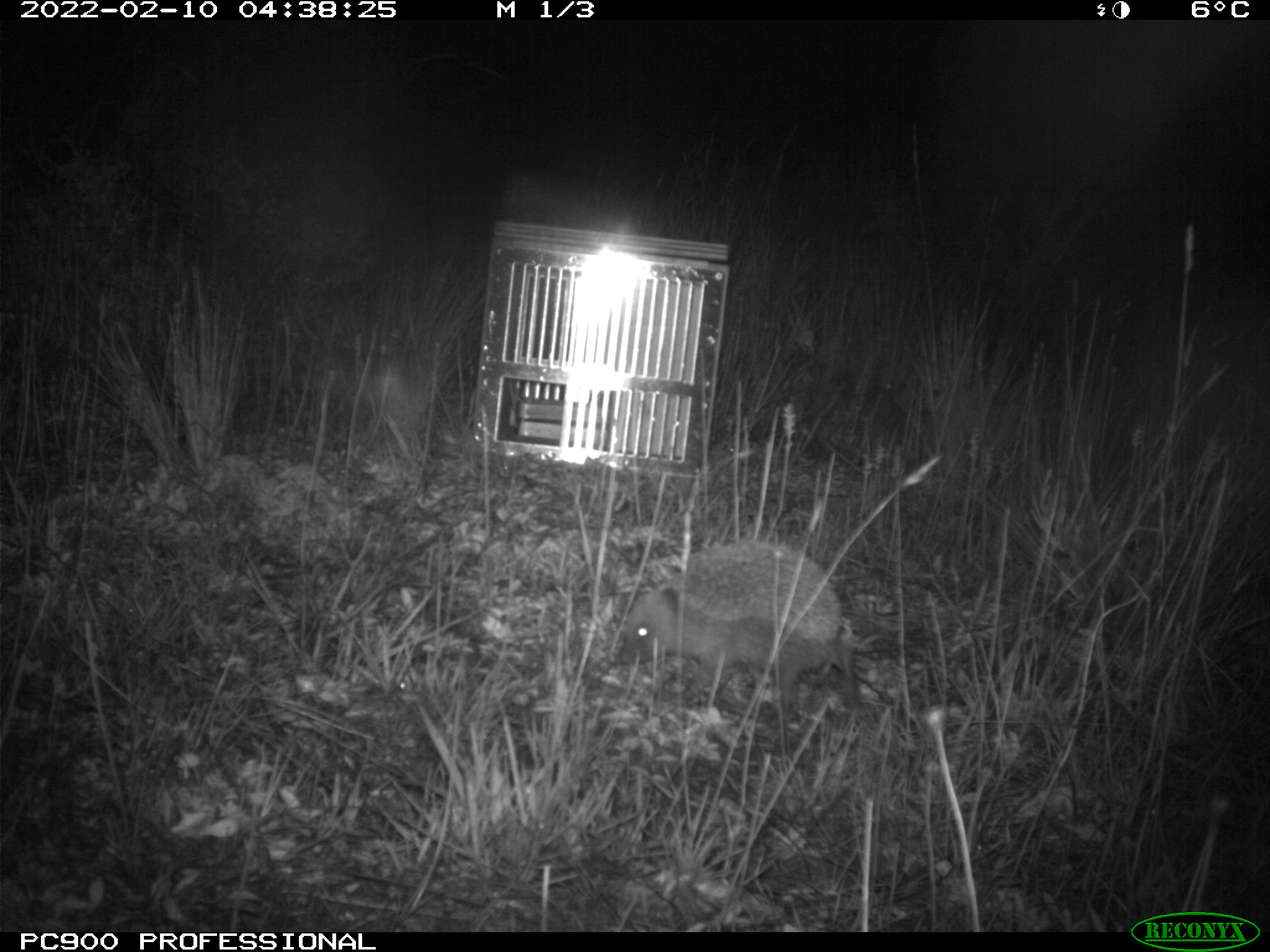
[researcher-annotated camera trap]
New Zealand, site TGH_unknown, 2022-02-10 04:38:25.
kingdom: Animalia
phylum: Chordata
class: Mammalia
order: Eulipotyphla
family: Erinaceidae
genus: Erinaceus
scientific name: Erinaceus europaeus europaeus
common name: european hedgehog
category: hedgehog